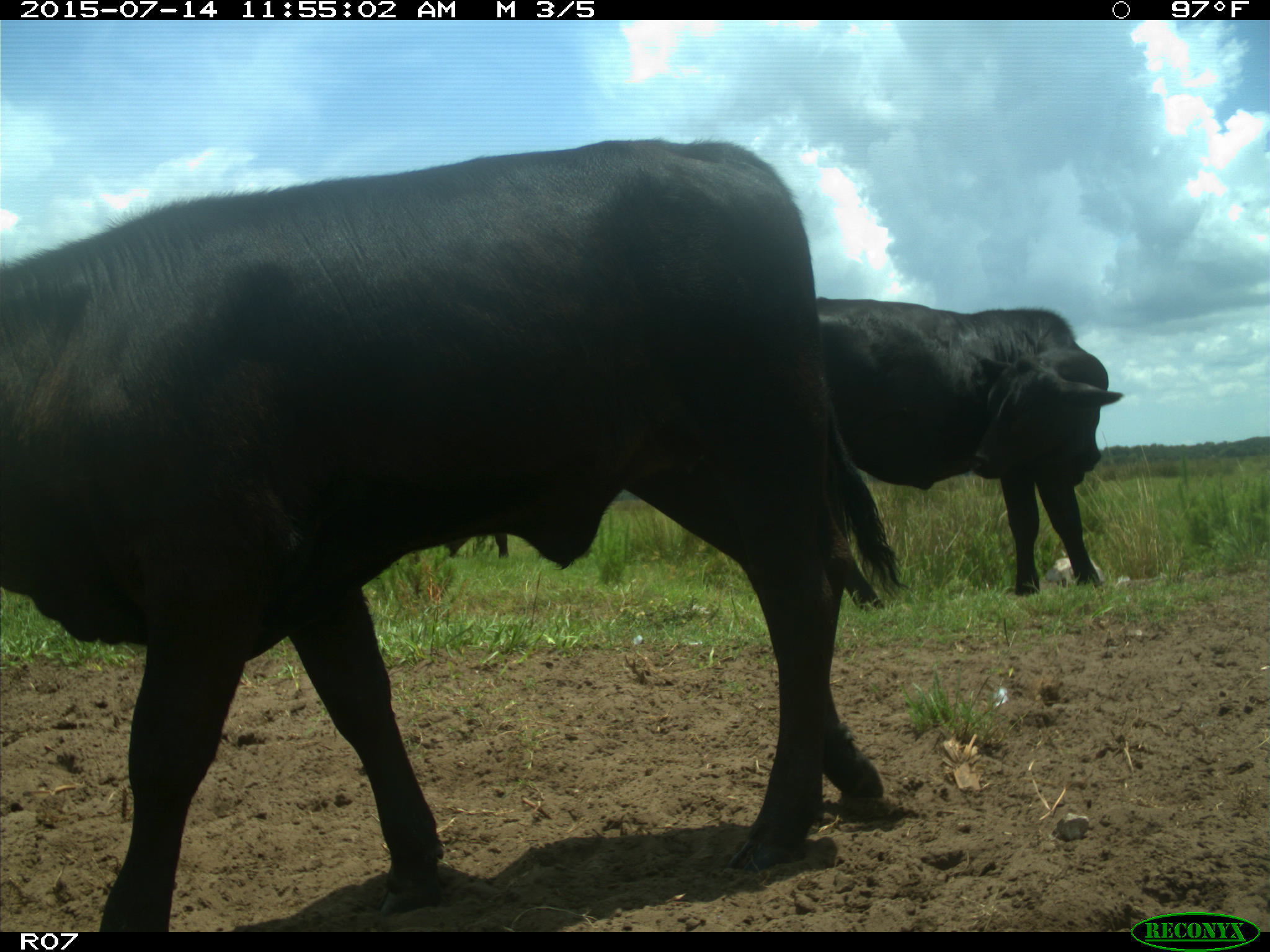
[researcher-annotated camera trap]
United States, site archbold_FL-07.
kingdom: Animalia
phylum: Chordata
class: Mammalia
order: Artiodactyla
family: Bovidae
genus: Bos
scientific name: Bos taurus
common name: domestic cow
Bos taurus (domestic cow).